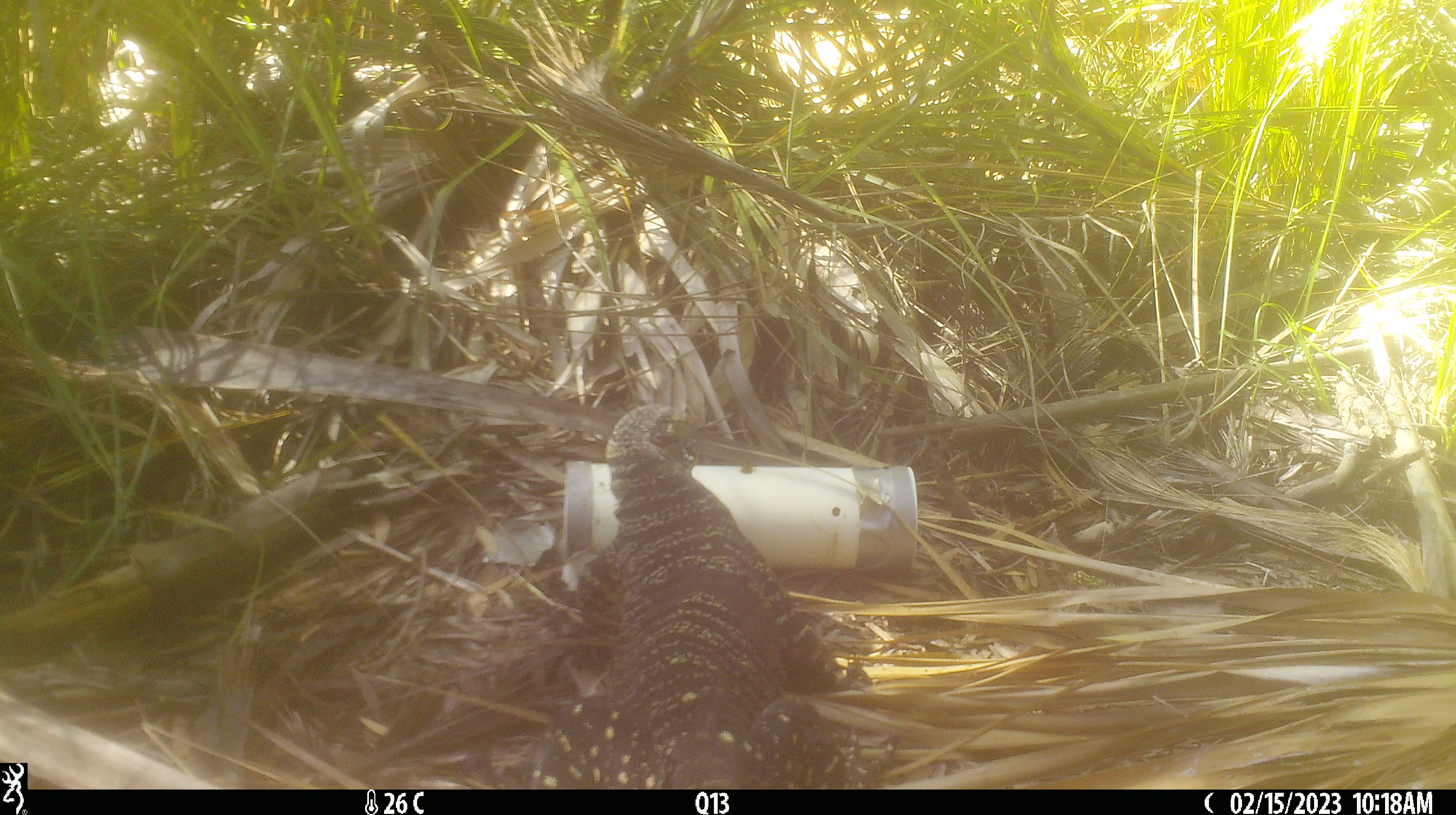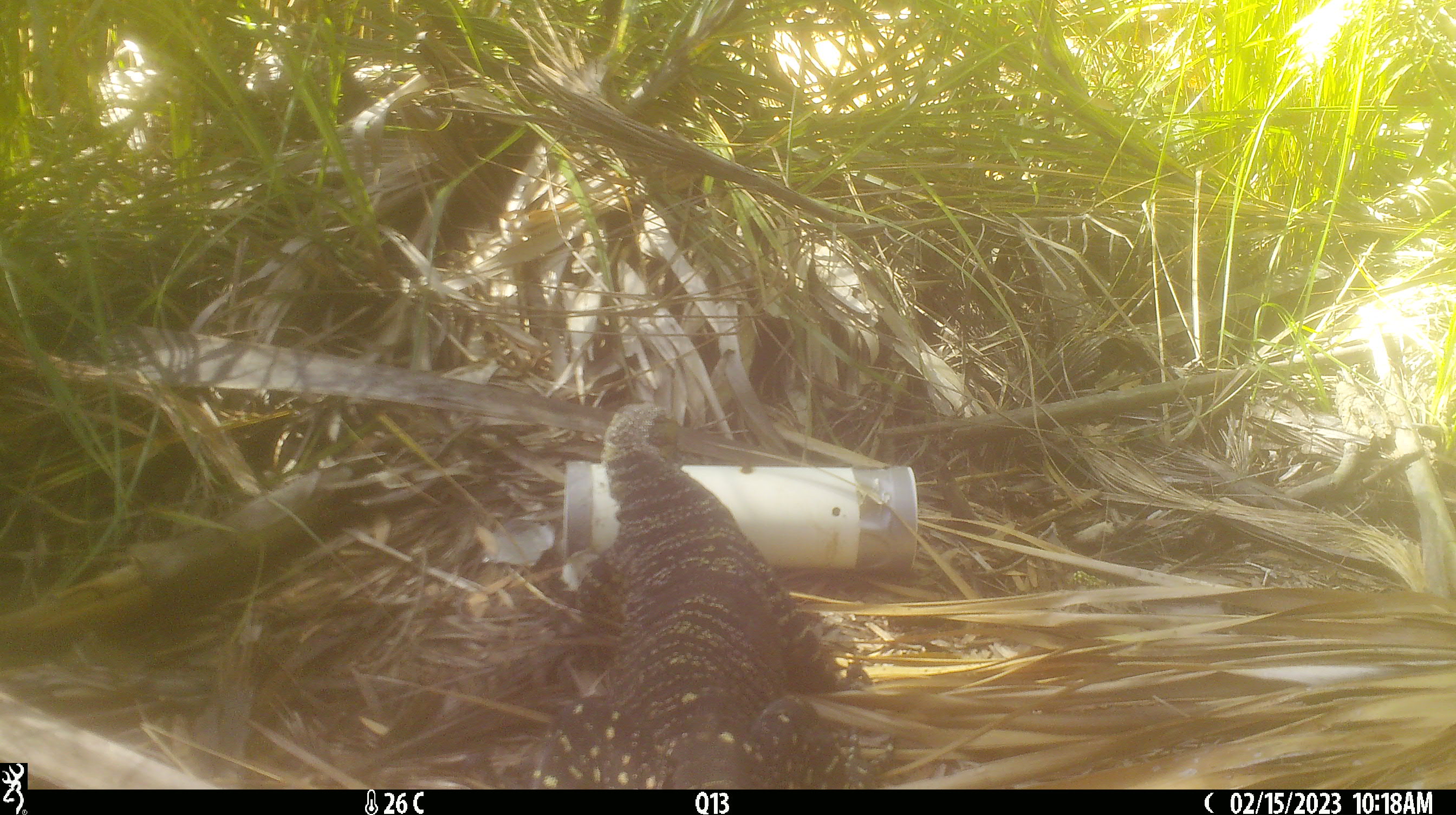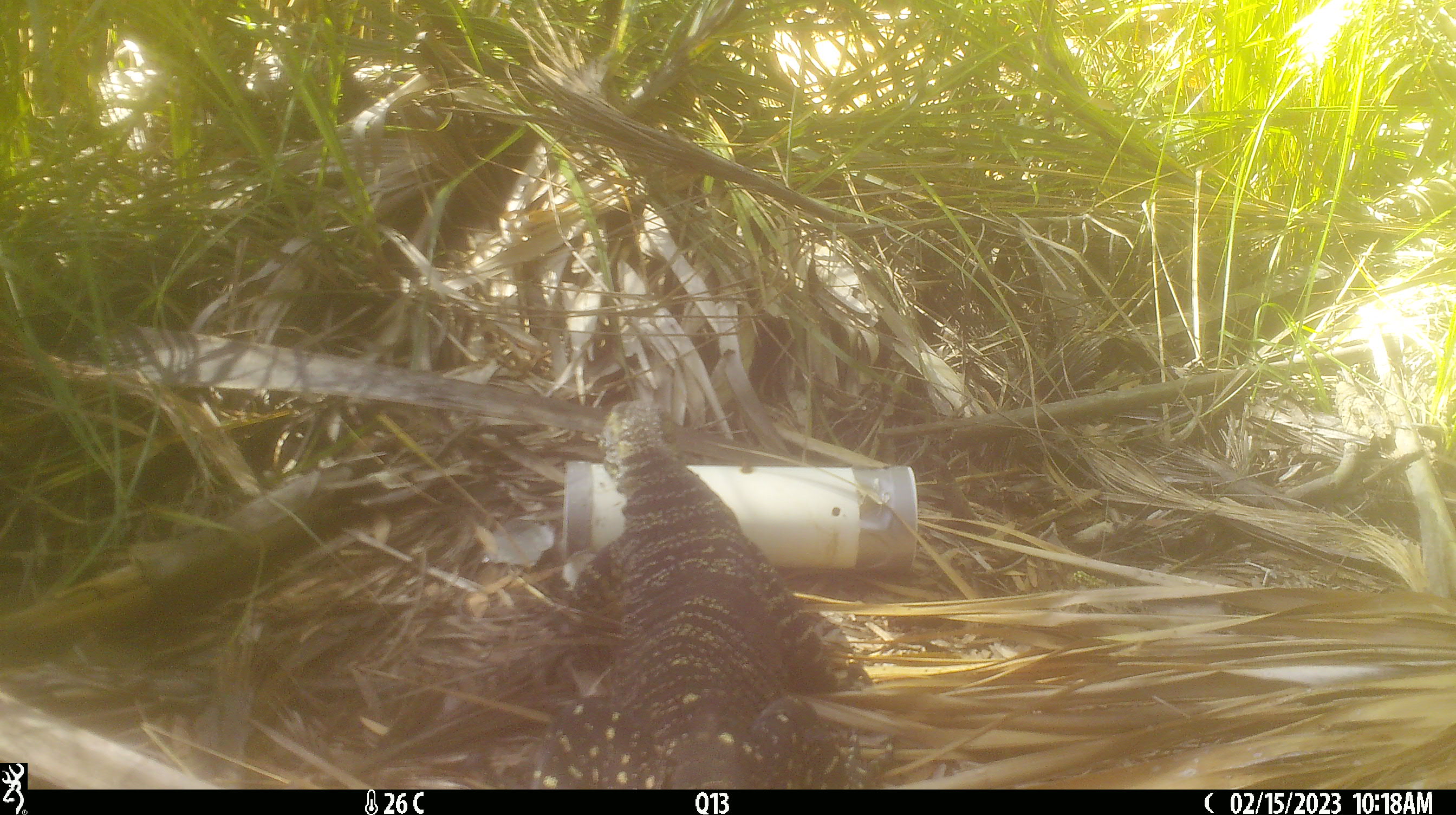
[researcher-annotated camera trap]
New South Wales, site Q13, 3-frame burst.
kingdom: Animalia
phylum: Chordata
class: Reptilia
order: Squamata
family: Varanidae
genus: Varanus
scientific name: Varanus varius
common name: lace monitor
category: goanna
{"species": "goanna (lace monitor) (Varanus varius)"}